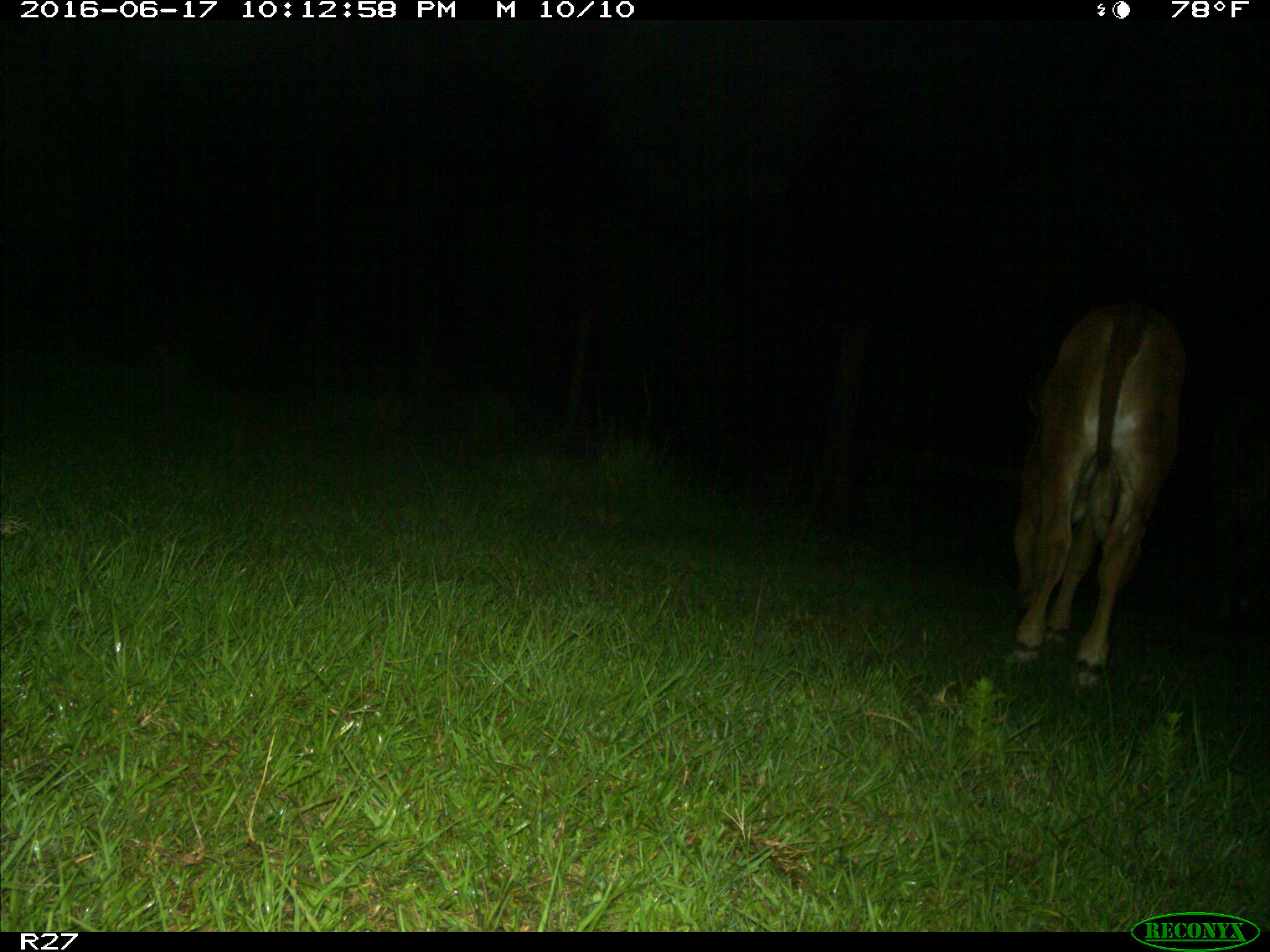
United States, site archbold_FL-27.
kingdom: Animalia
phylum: Chordata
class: Mammalia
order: Artiodactyla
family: Bovidae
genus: Bos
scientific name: Bos taurus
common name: domestic cow